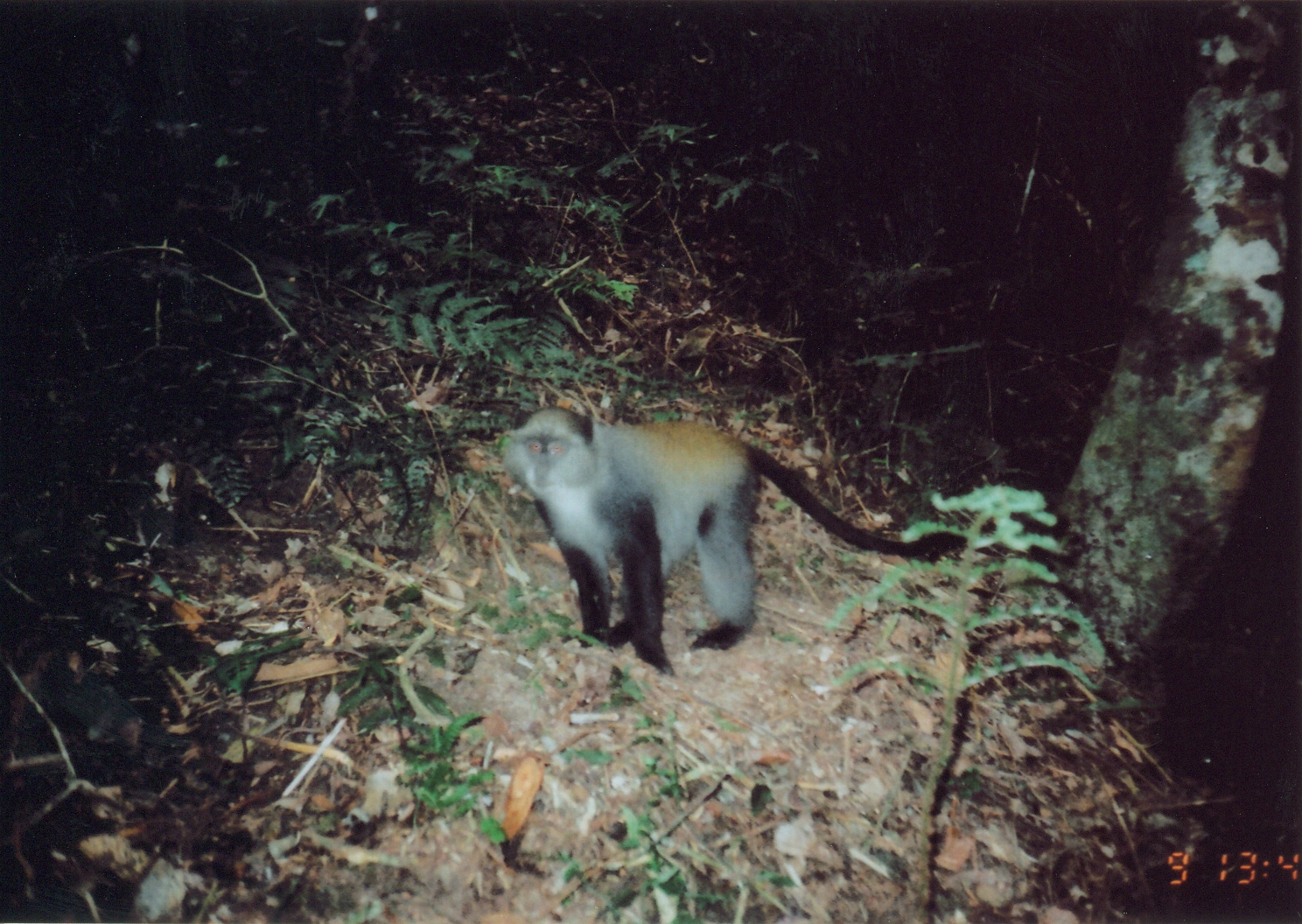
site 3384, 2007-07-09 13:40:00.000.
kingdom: Animalia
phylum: Chordata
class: Mammalia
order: Primates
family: Cercopithecidae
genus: Cercopithecus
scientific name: Cercopithecus mitis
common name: blue monkey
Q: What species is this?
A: Cercopithecus mitis (blue monkey).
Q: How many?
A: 1.